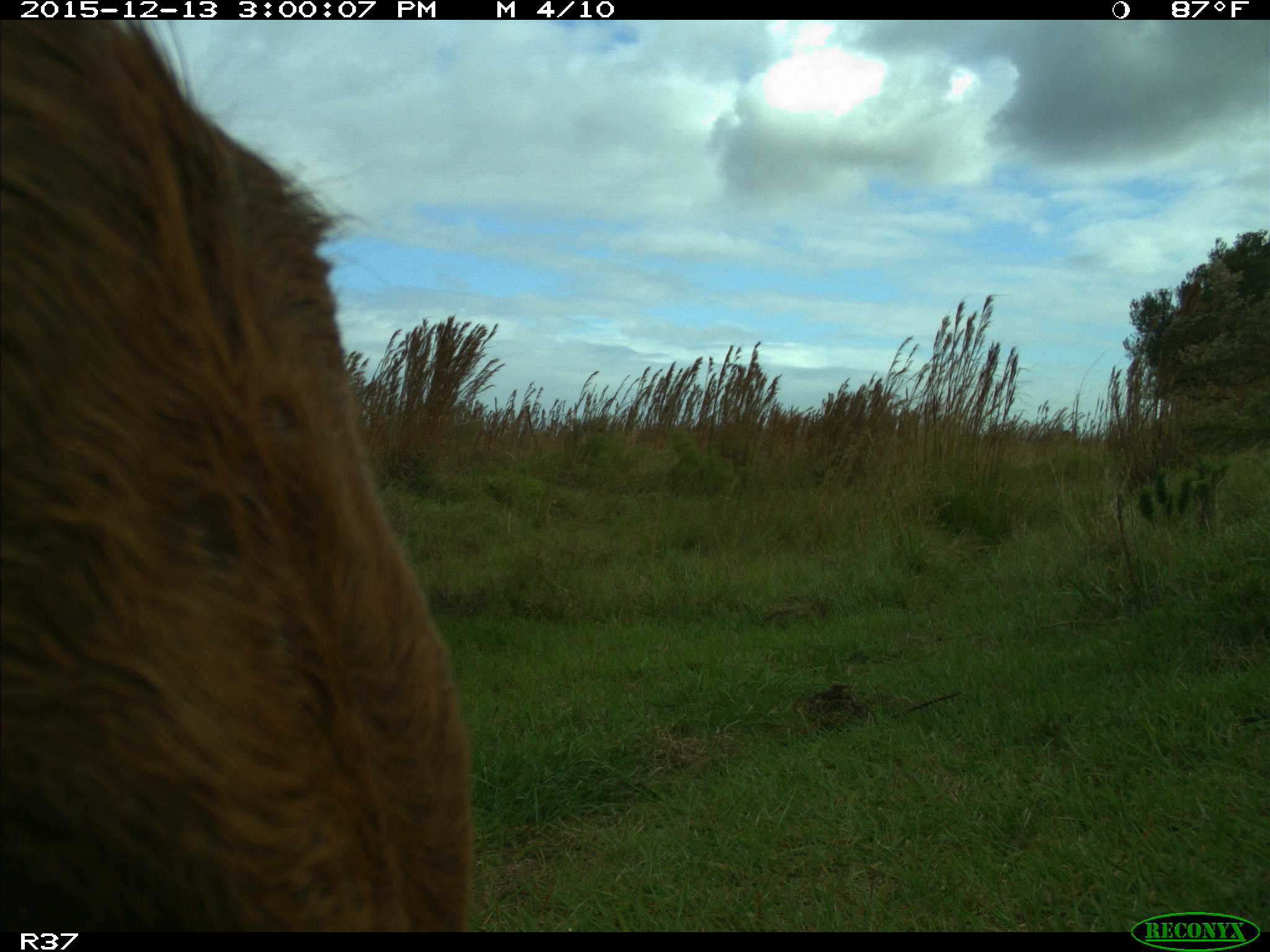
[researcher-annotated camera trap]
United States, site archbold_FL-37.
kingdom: Animalia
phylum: Chordata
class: Mammalia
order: Artiodactyla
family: Bovidae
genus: Bos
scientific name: Bos taurus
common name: domestic cow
Bos taurus (domestic cow).